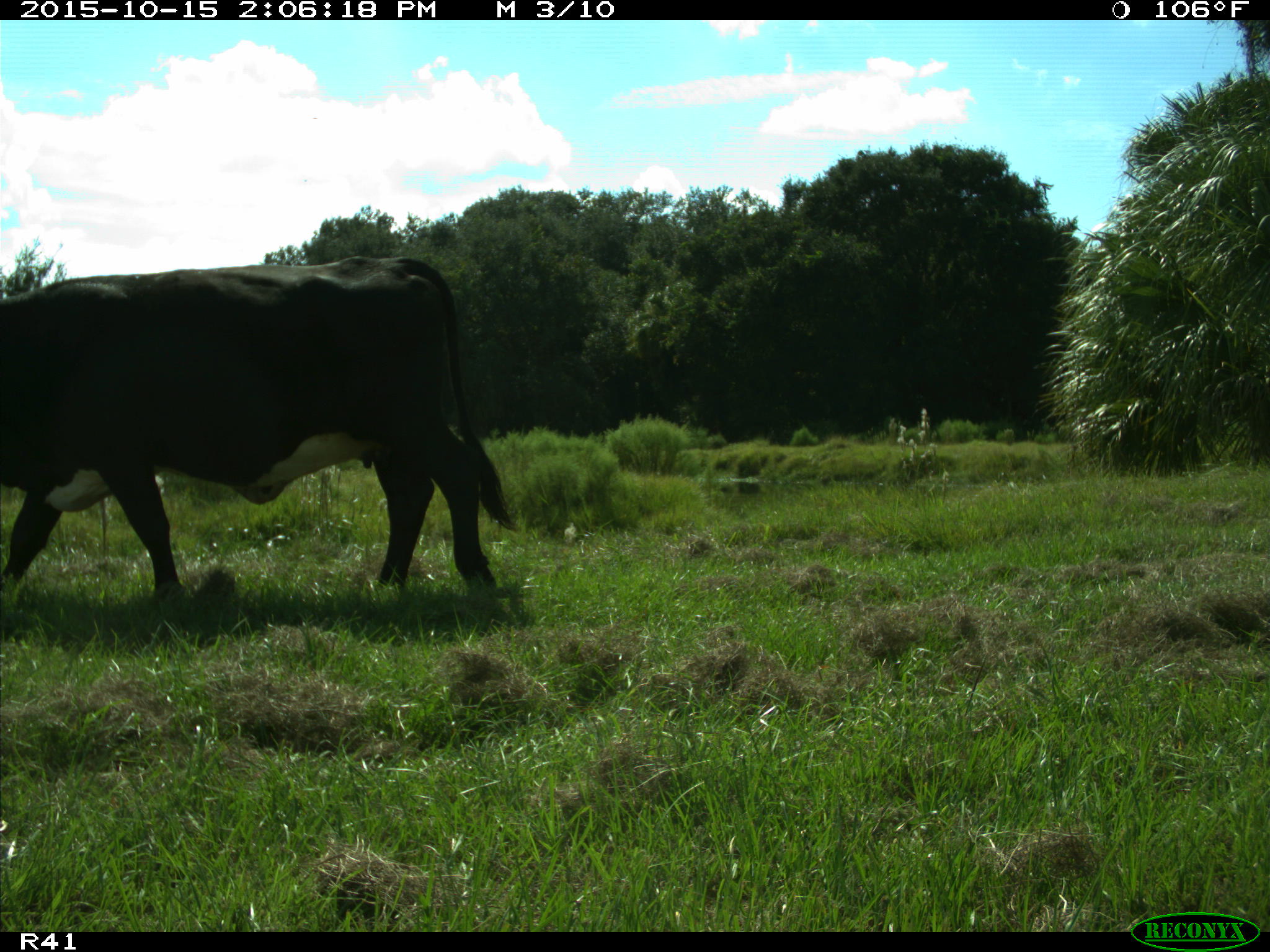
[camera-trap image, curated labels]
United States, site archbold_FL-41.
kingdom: Animalia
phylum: Chordata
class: Mammalia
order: Artiodactyla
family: Bovidae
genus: Bos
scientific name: Bos taurus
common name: domestic cow